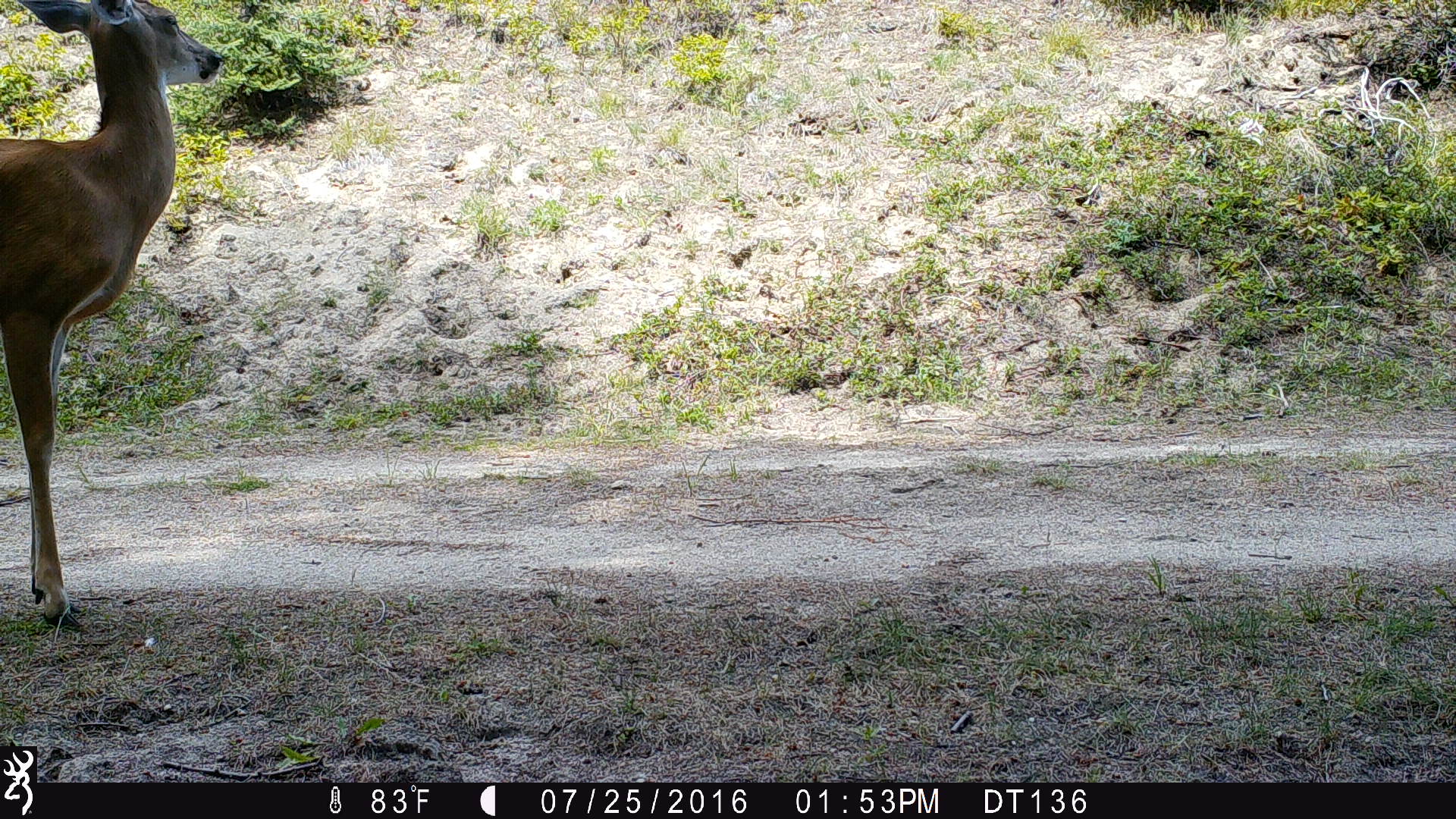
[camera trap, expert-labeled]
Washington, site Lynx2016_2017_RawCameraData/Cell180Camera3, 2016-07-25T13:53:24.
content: unidentified animal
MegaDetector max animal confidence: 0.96